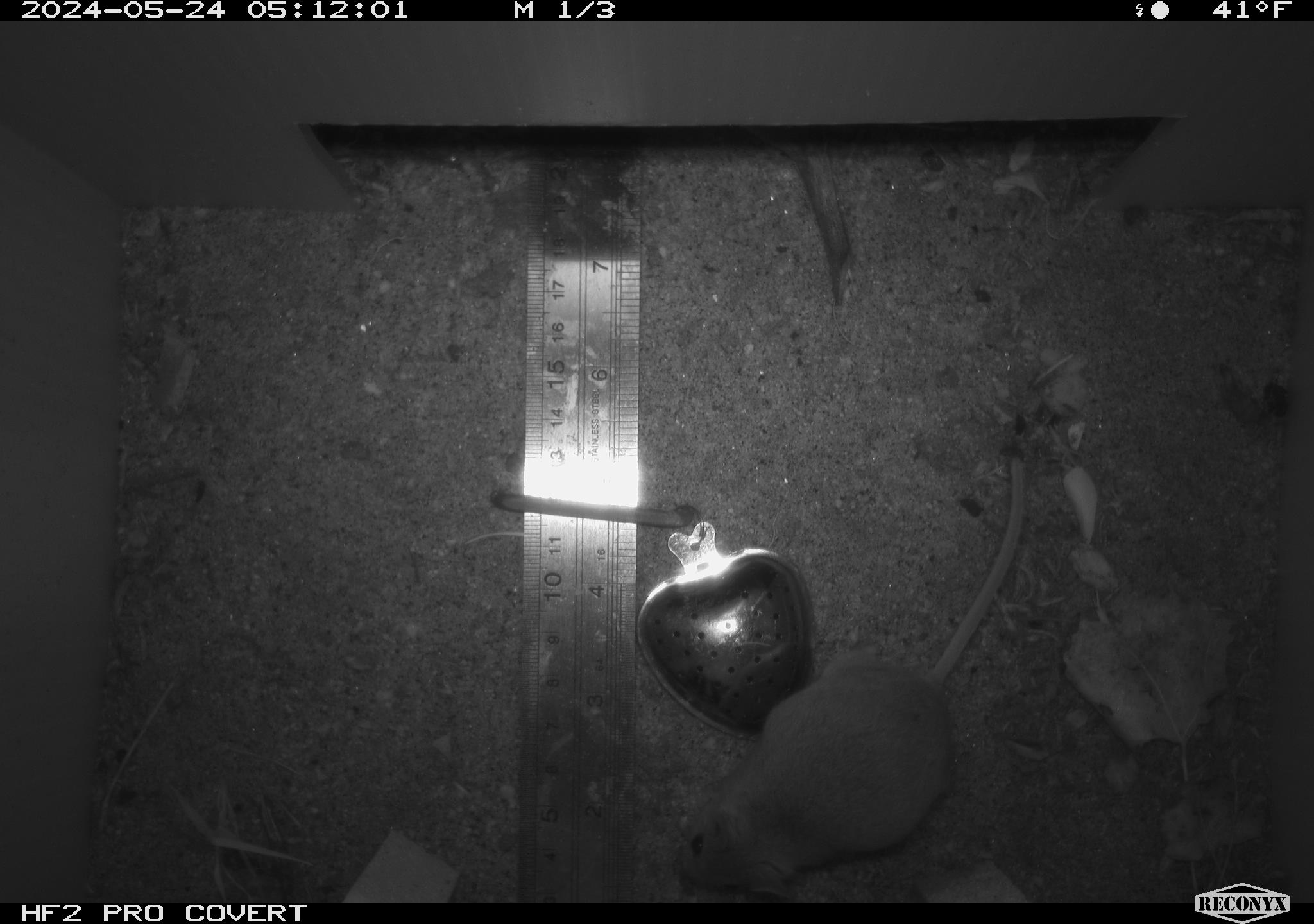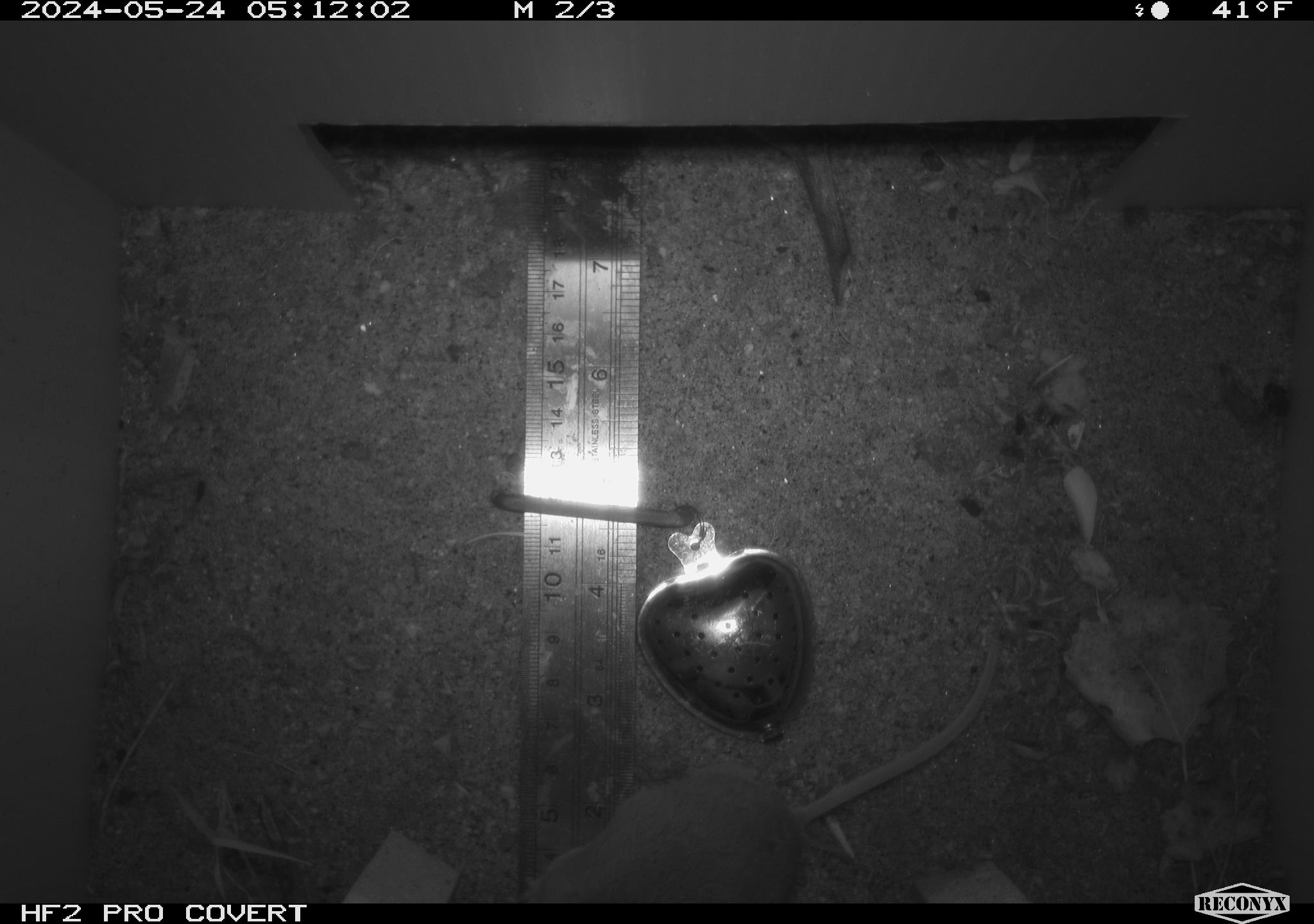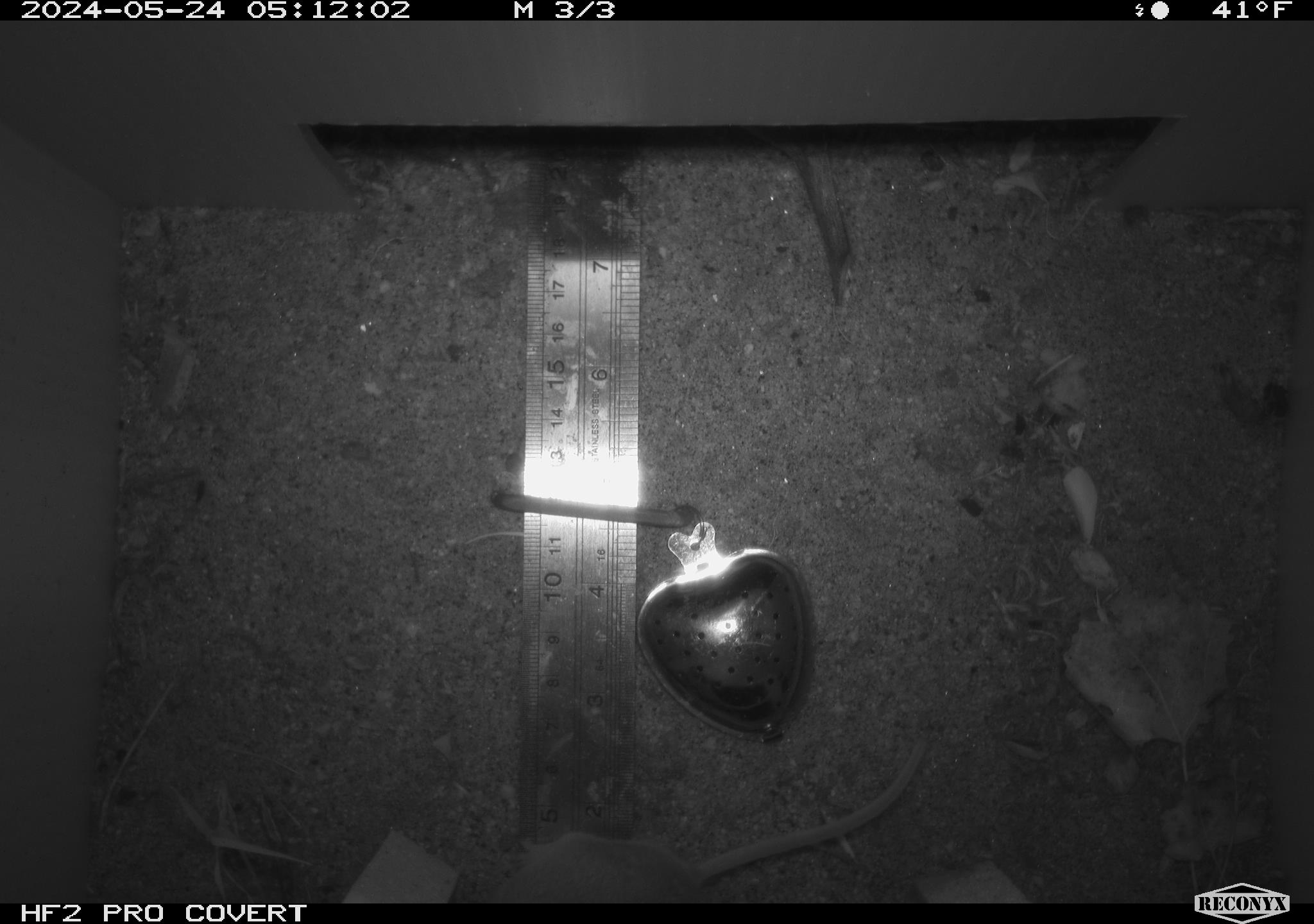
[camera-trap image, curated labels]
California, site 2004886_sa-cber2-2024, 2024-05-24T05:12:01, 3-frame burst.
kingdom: Animalia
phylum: Chordata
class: Mammalia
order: Rodentia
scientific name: Rodentia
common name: mouse species